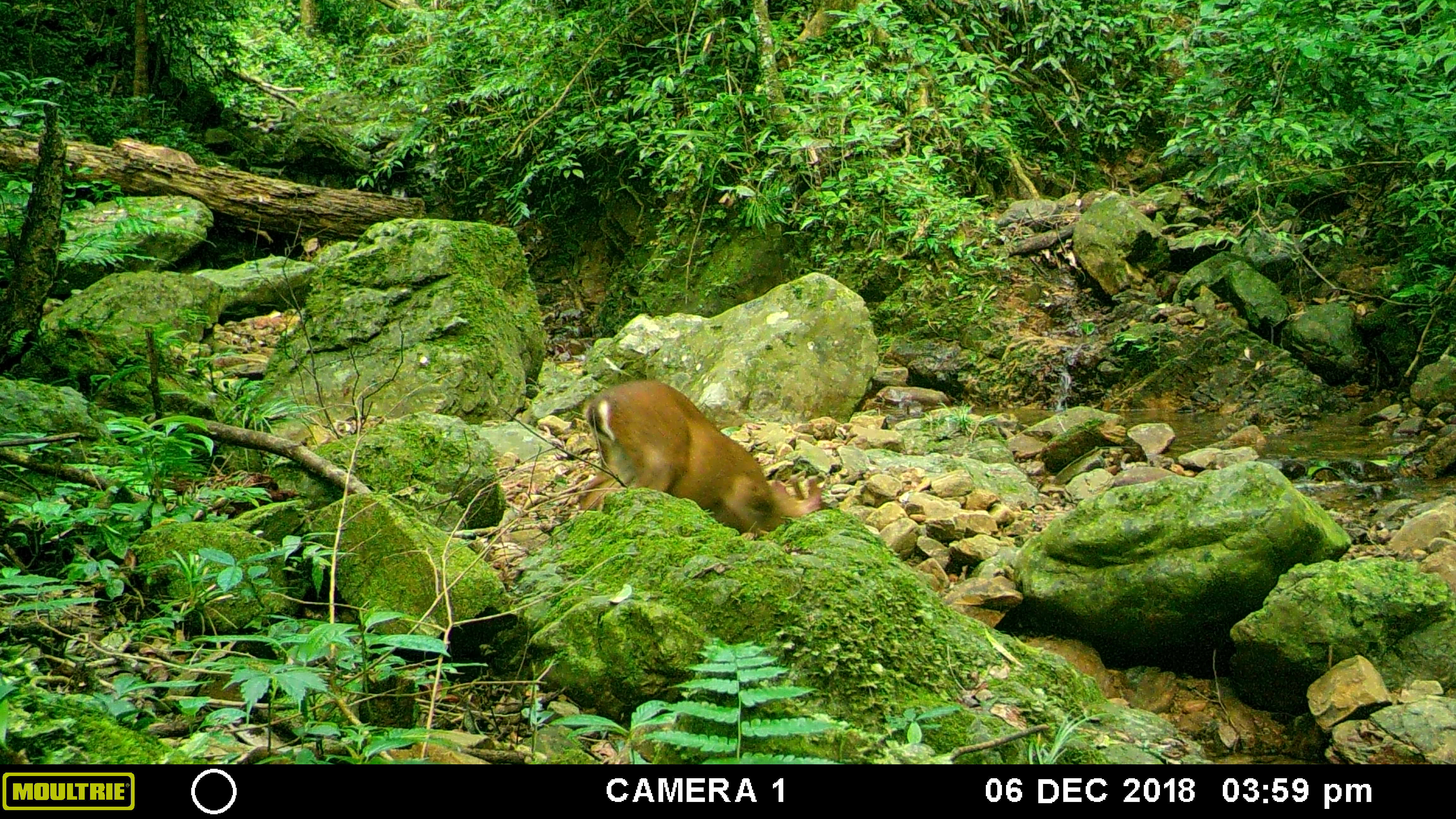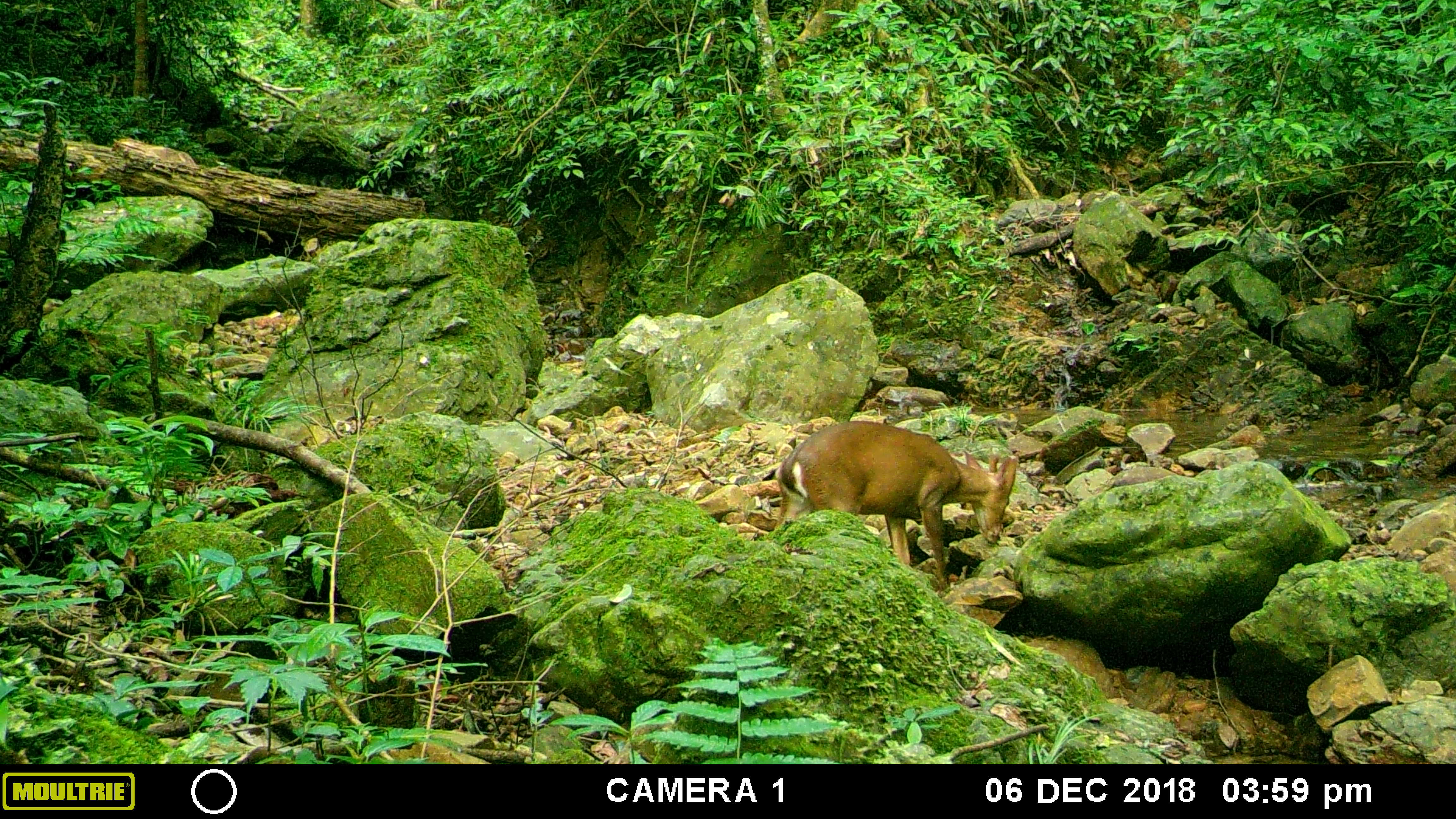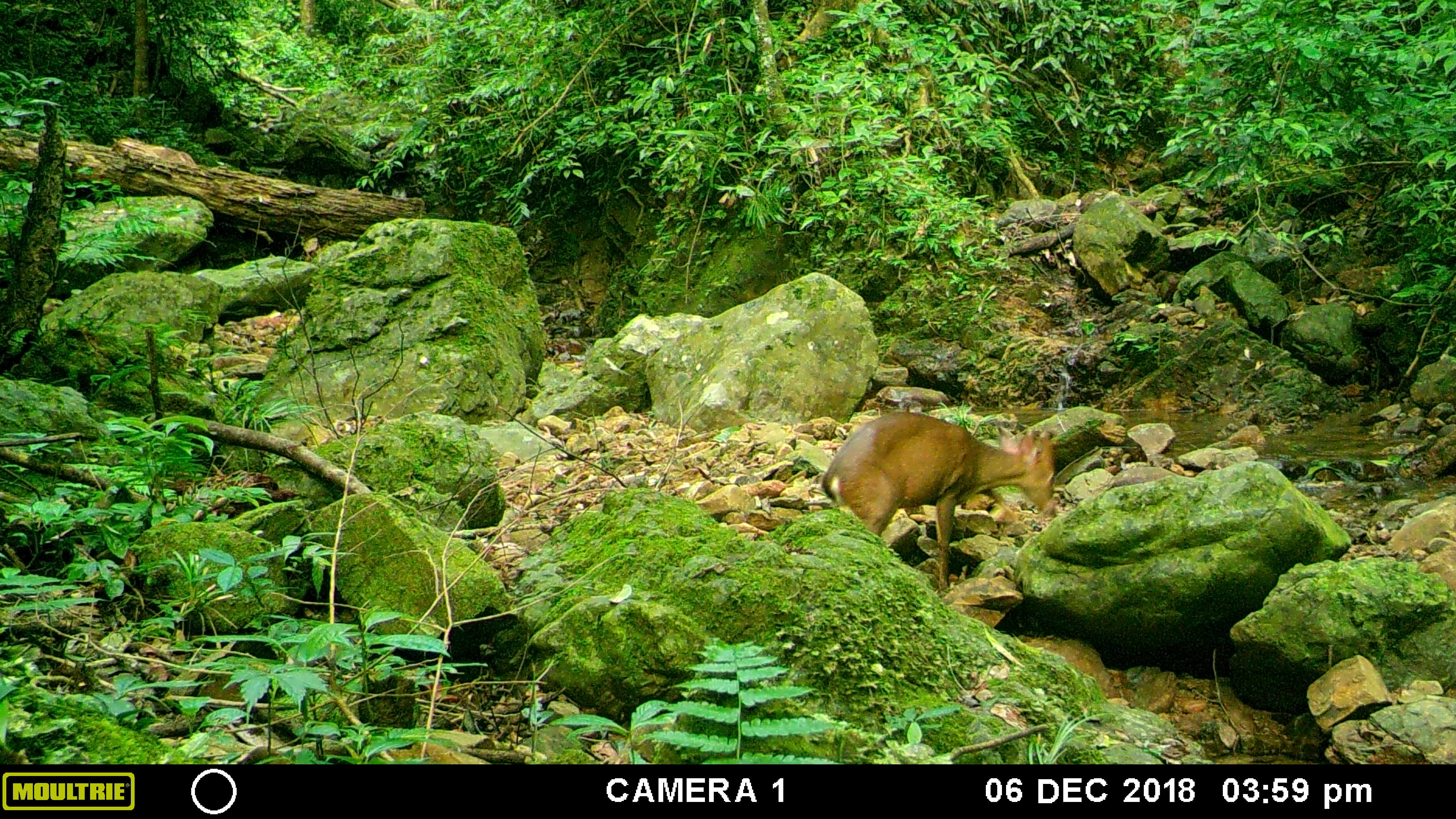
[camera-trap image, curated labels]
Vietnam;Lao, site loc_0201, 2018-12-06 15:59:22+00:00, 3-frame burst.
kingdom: Animalia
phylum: Chordata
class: Mammalia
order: Artiodactyla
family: Cervidae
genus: Muntiacus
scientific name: Muntiacus vuquangensis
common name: large-antlered muntjac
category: large antlered muntjac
Large antlered muntjac (large-antlered muntjac) (Muntiacus vuquangensis). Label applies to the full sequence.